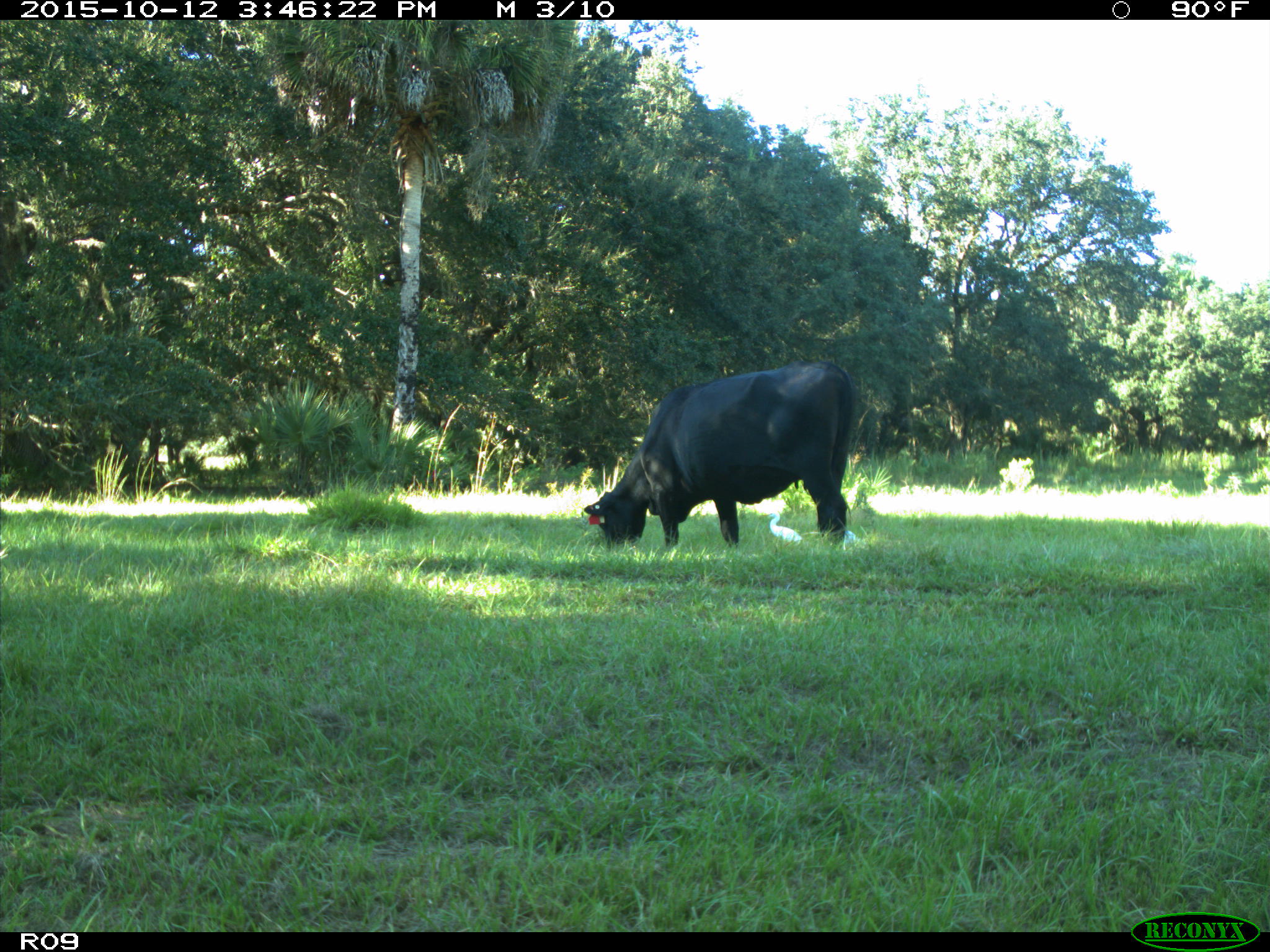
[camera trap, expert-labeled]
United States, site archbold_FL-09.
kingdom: Animalia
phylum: Chordata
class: Mammalia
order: Artiodactyla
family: Bovidae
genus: Bos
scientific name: Bos taurus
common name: domestic cow